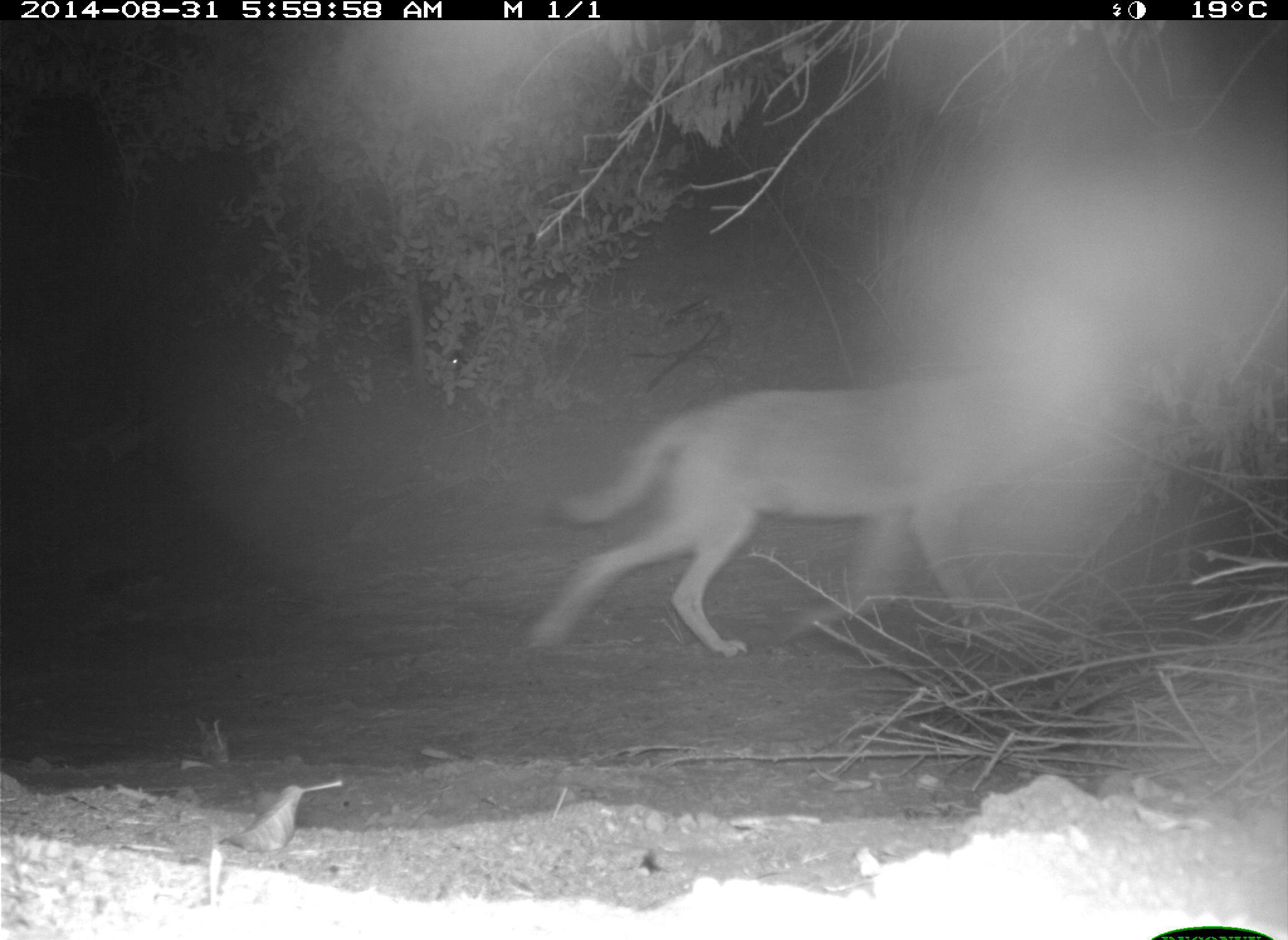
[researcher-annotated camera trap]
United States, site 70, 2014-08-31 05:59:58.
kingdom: Animalia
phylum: Chordata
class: Mammalia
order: Carnivora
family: Canidae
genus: Canis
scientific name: Canis latrans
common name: coyote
Coyote (Canis latrans).